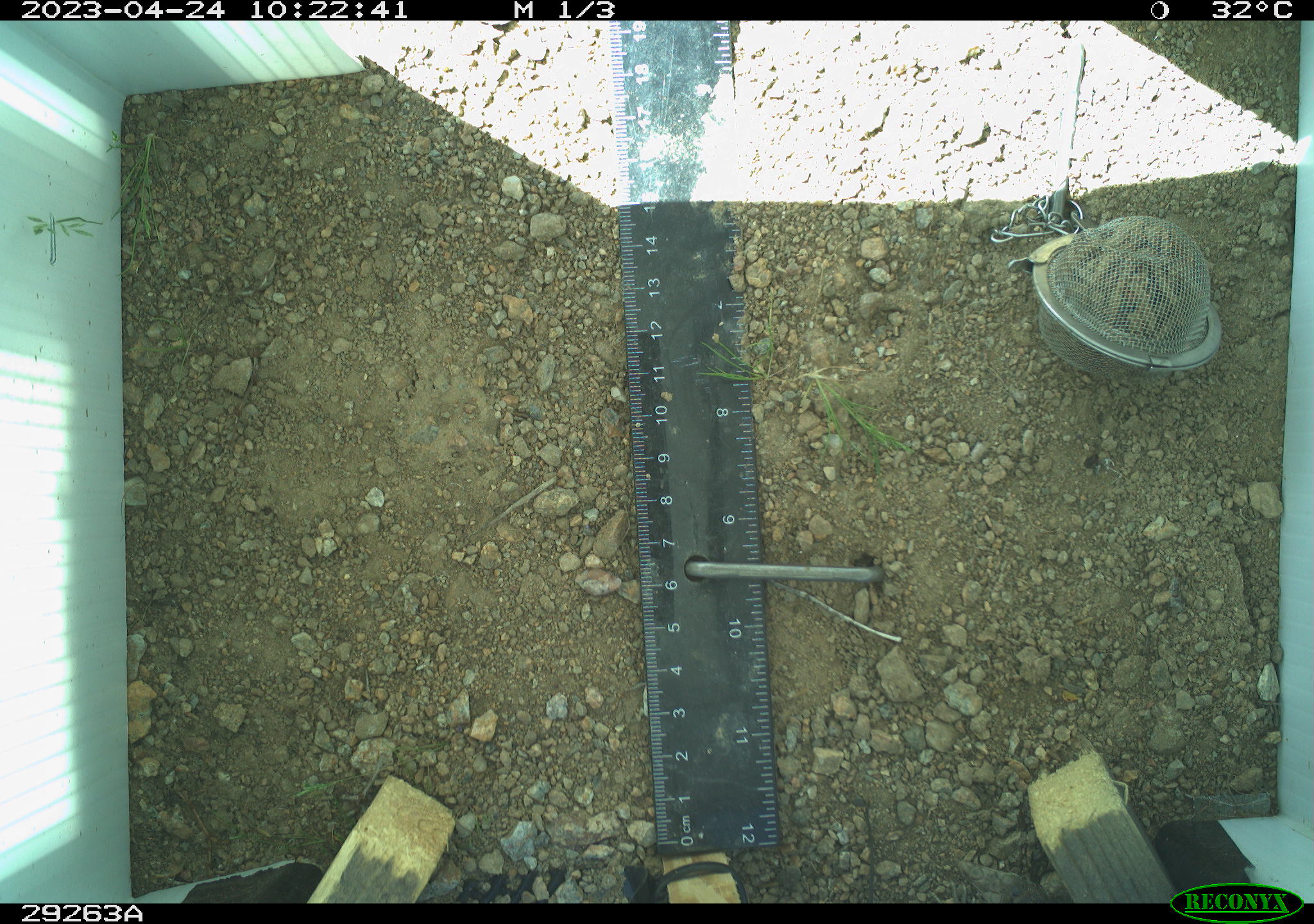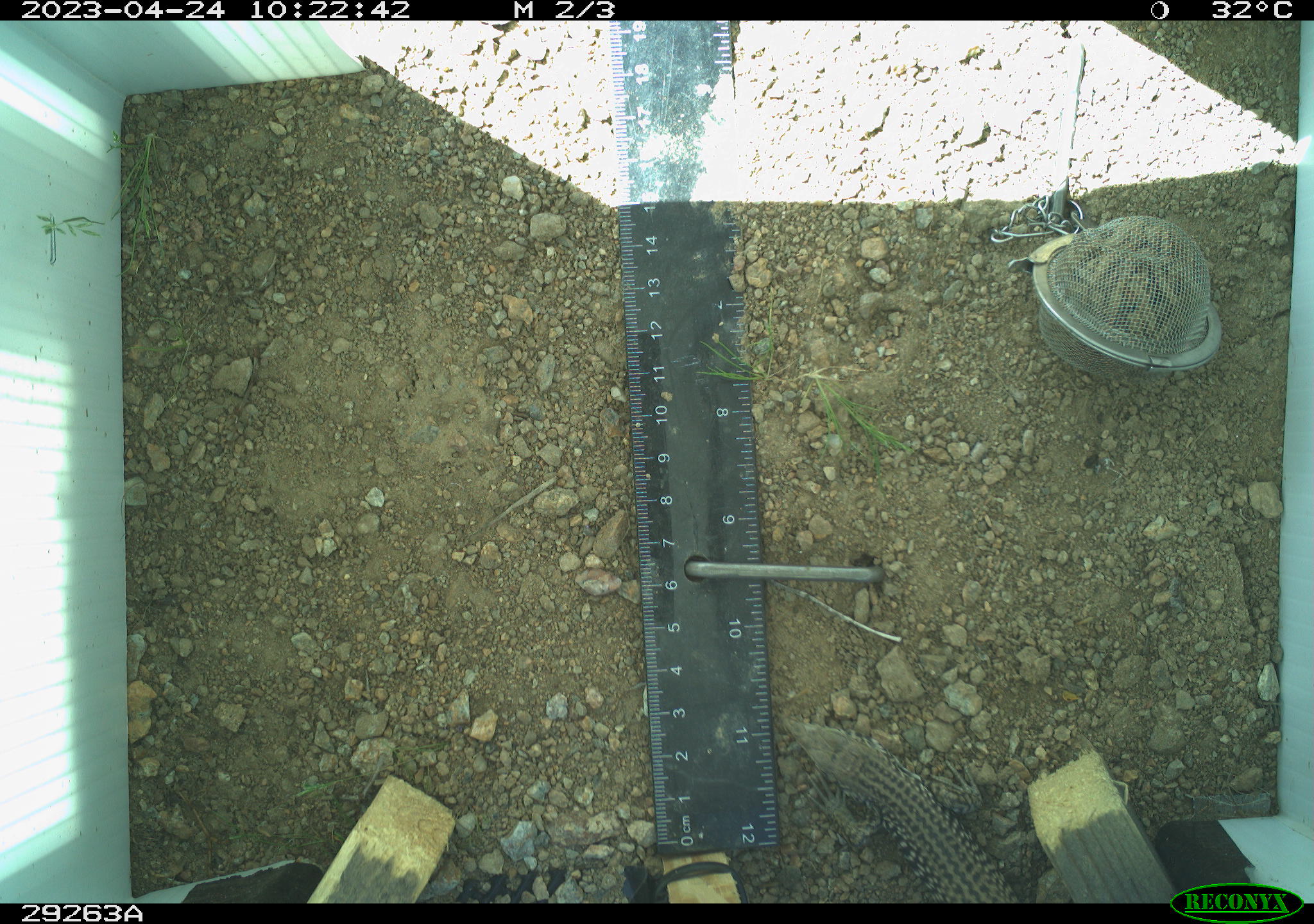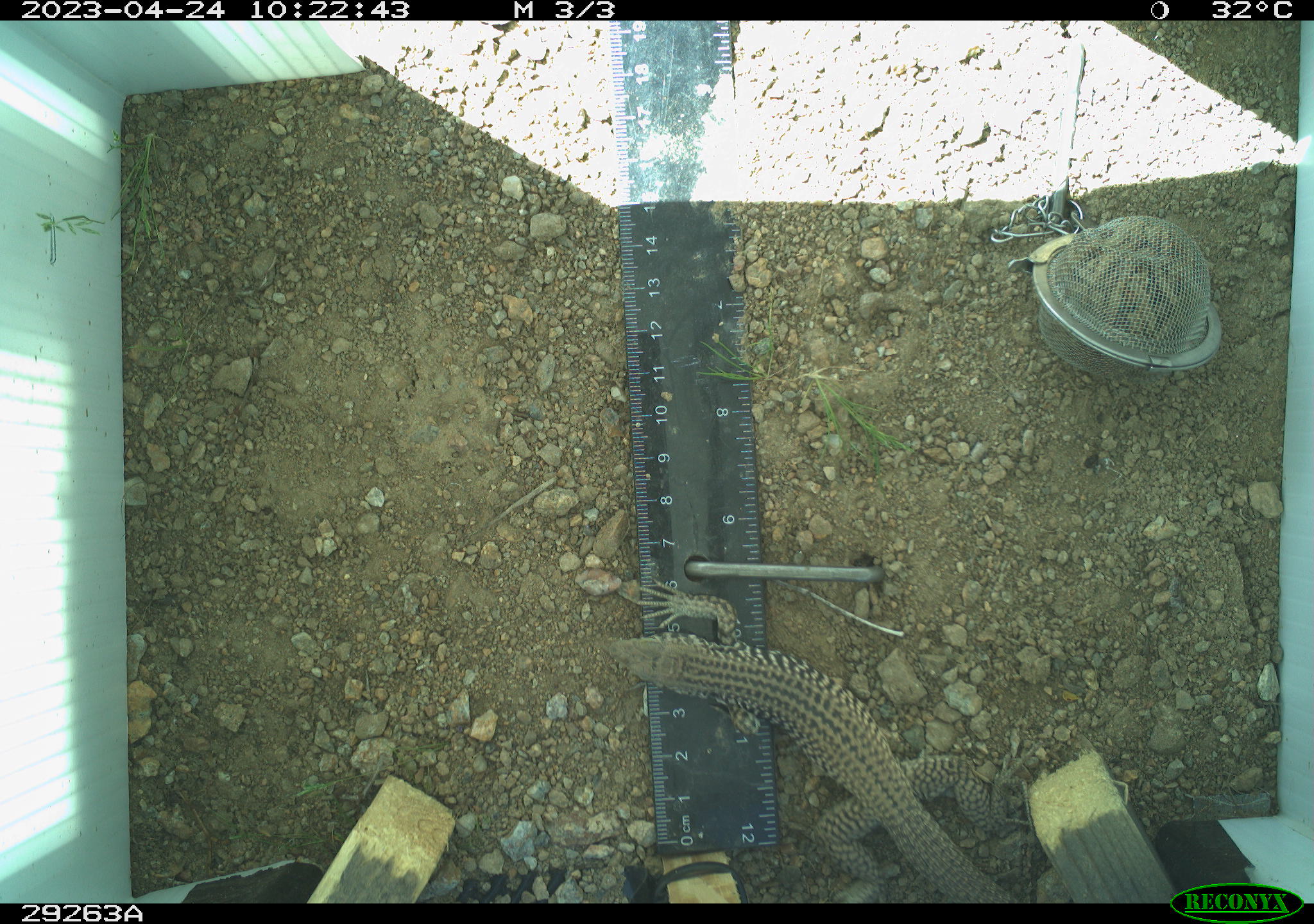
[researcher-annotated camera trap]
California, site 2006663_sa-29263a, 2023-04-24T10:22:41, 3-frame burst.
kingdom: Animalia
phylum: Chordata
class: Reptilia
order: Squamata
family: Teiidae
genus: Aspidoscelis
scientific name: Aspidoscelis tigris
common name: western whiptail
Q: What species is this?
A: Western whiptail (Aspidoscelis tigris).